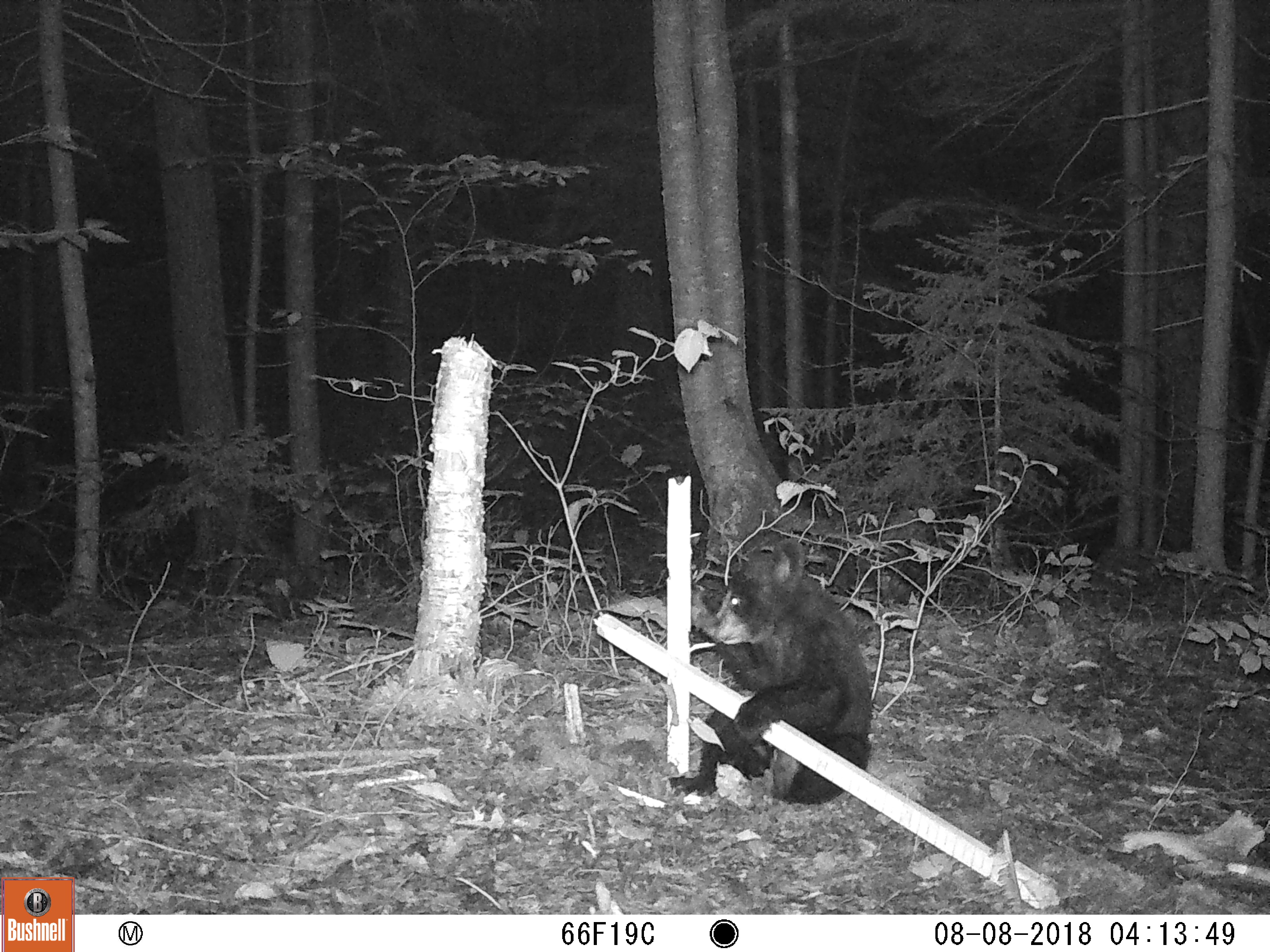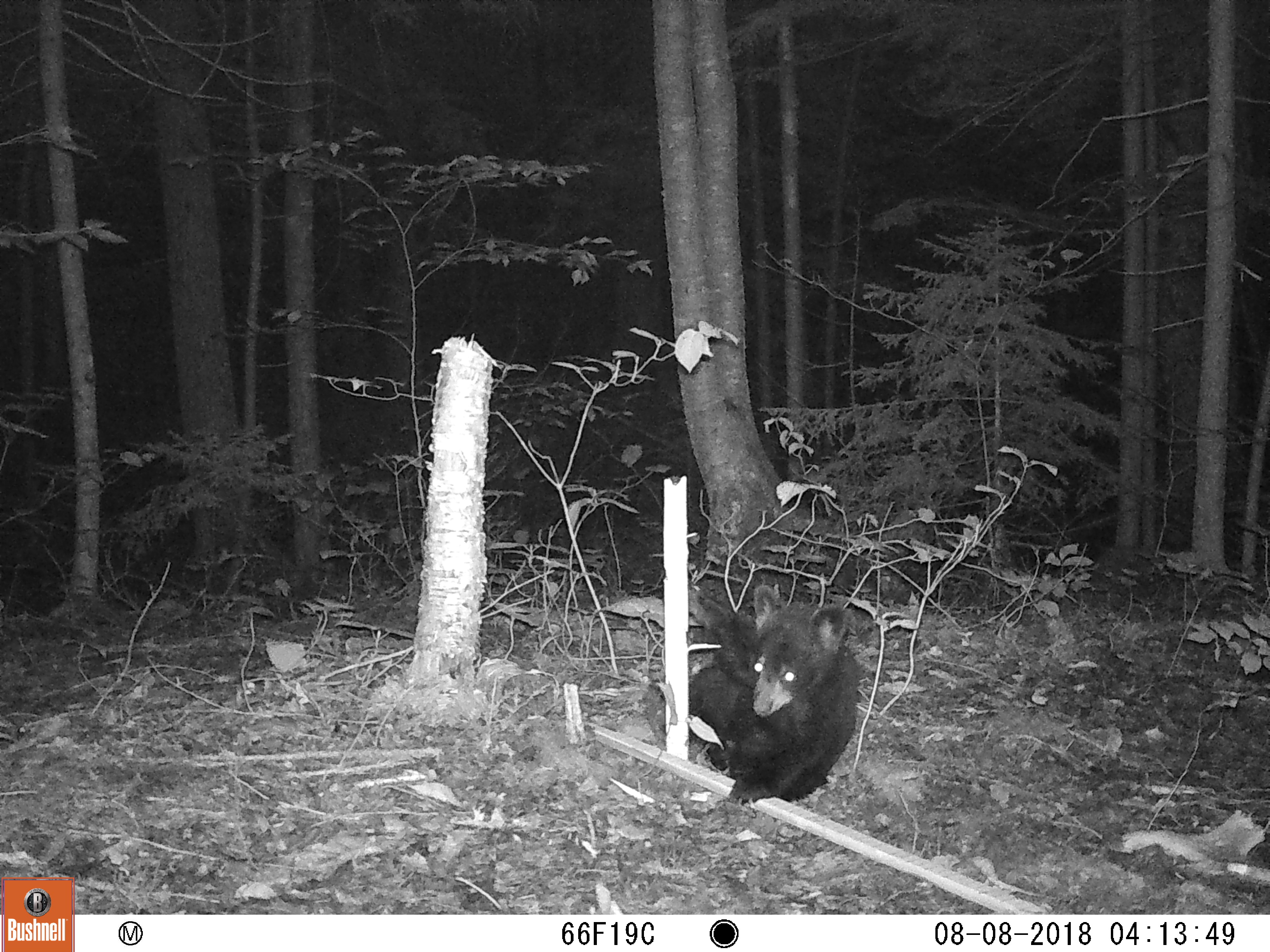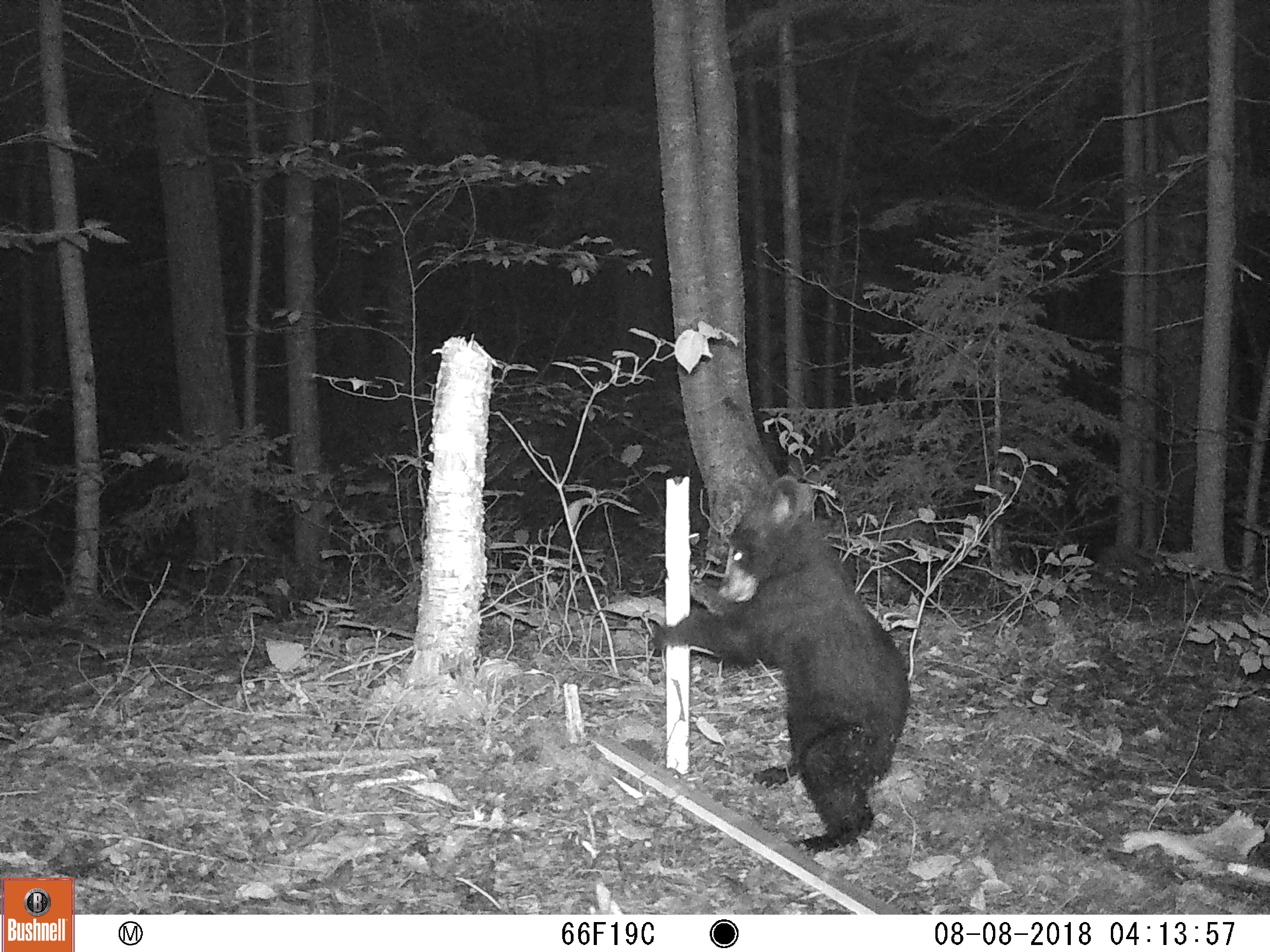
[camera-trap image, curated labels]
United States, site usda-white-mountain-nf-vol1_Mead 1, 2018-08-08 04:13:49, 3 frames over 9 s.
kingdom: Animalia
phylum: Chordata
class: Mammalia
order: Carnivora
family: Ursidae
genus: Ursus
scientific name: Ursus americanus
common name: black bear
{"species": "black bear (Ursus americanus)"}